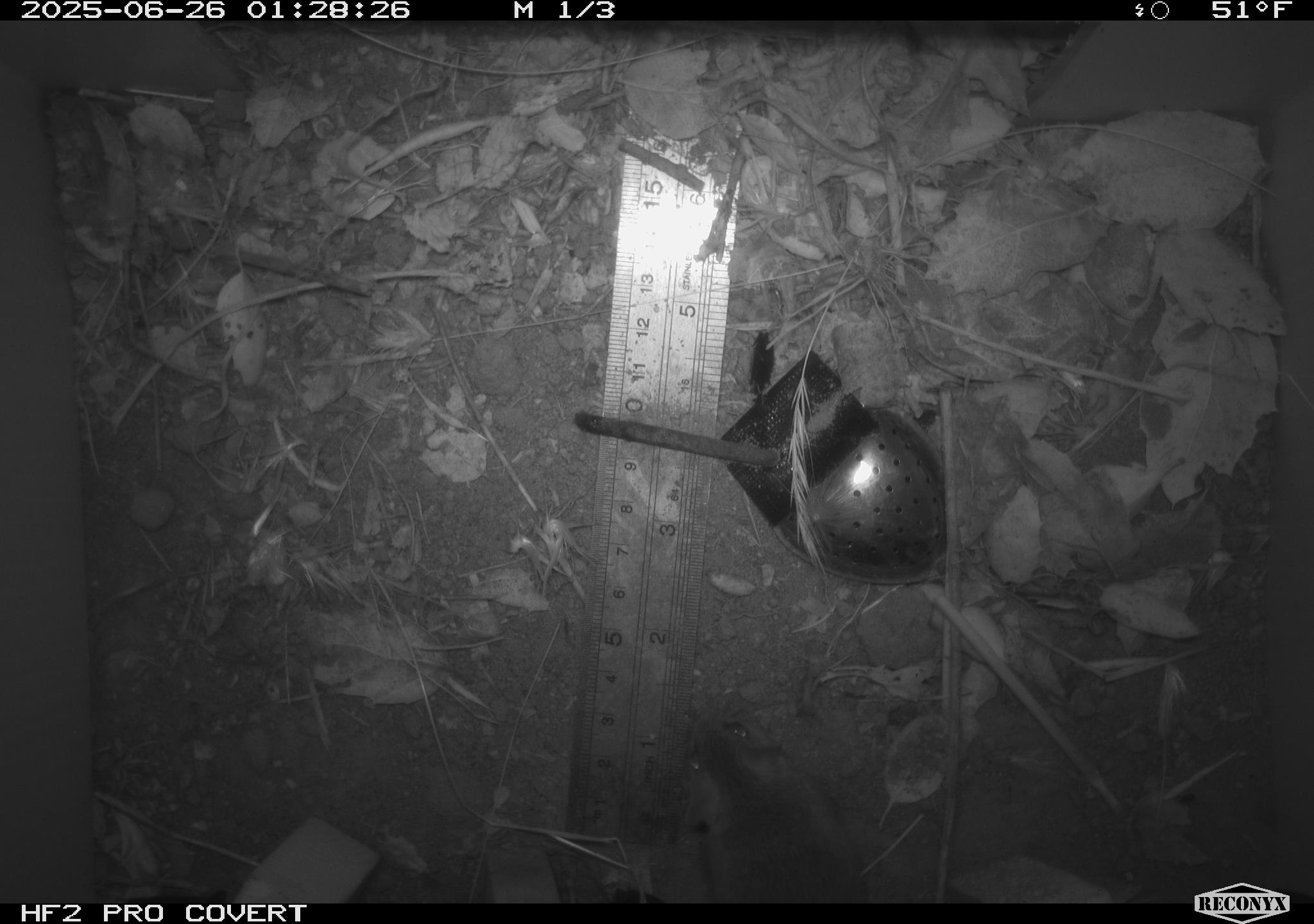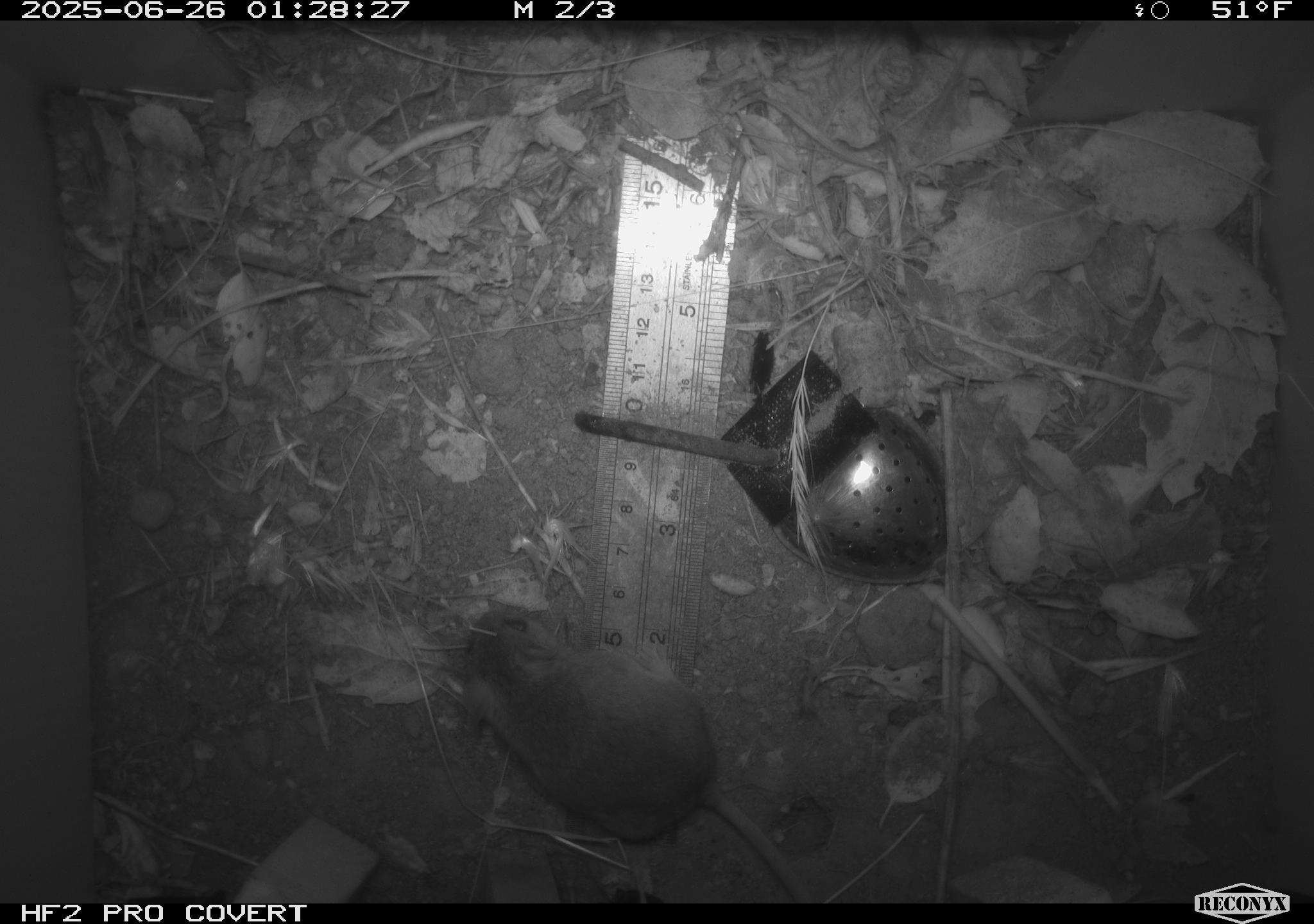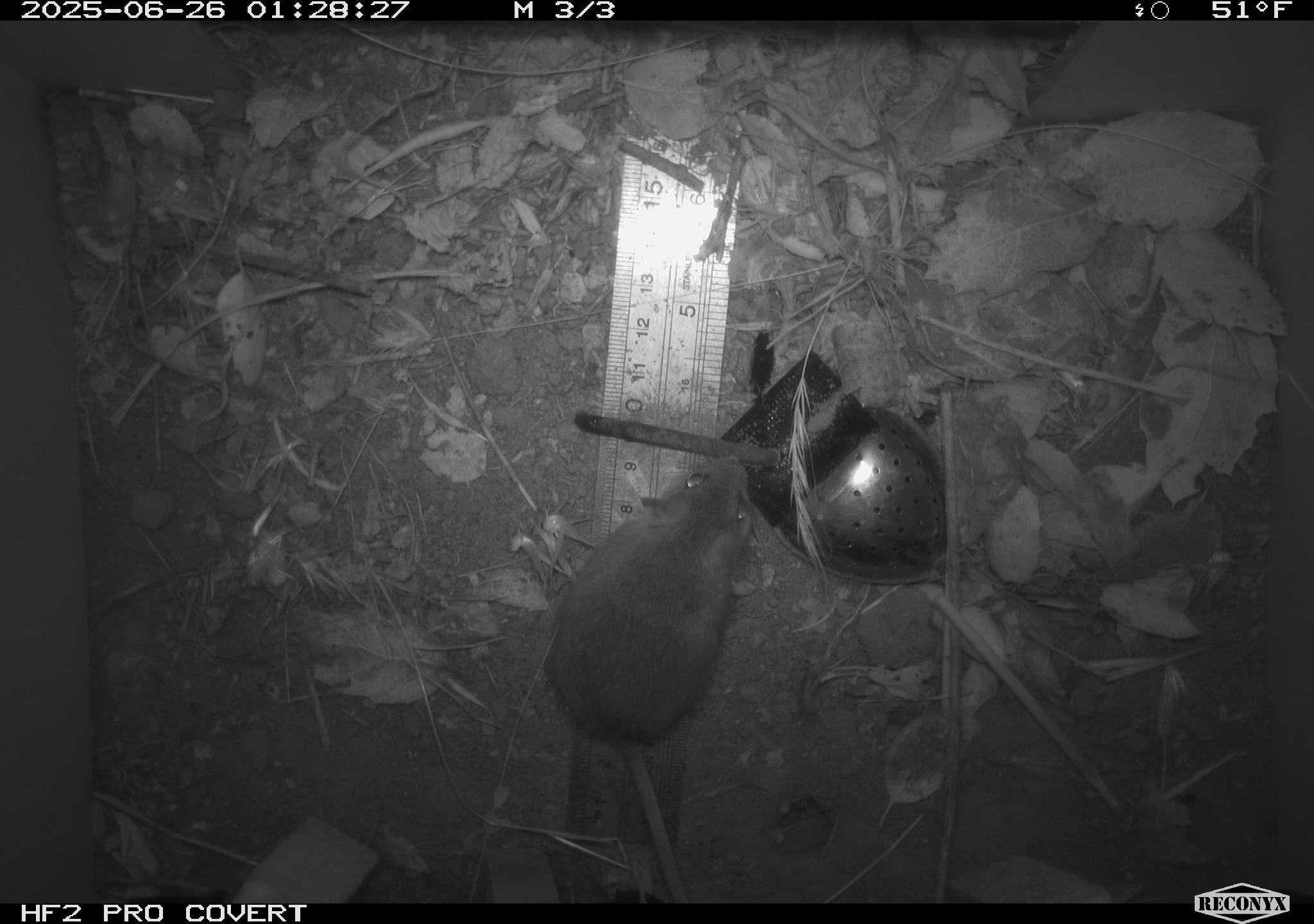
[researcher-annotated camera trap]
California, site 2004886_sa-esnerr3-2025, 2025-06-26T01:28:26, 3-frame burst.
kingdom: Animalia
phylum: Chordata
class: Mammalia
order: Rodentia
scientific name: Rodentia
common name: rodent